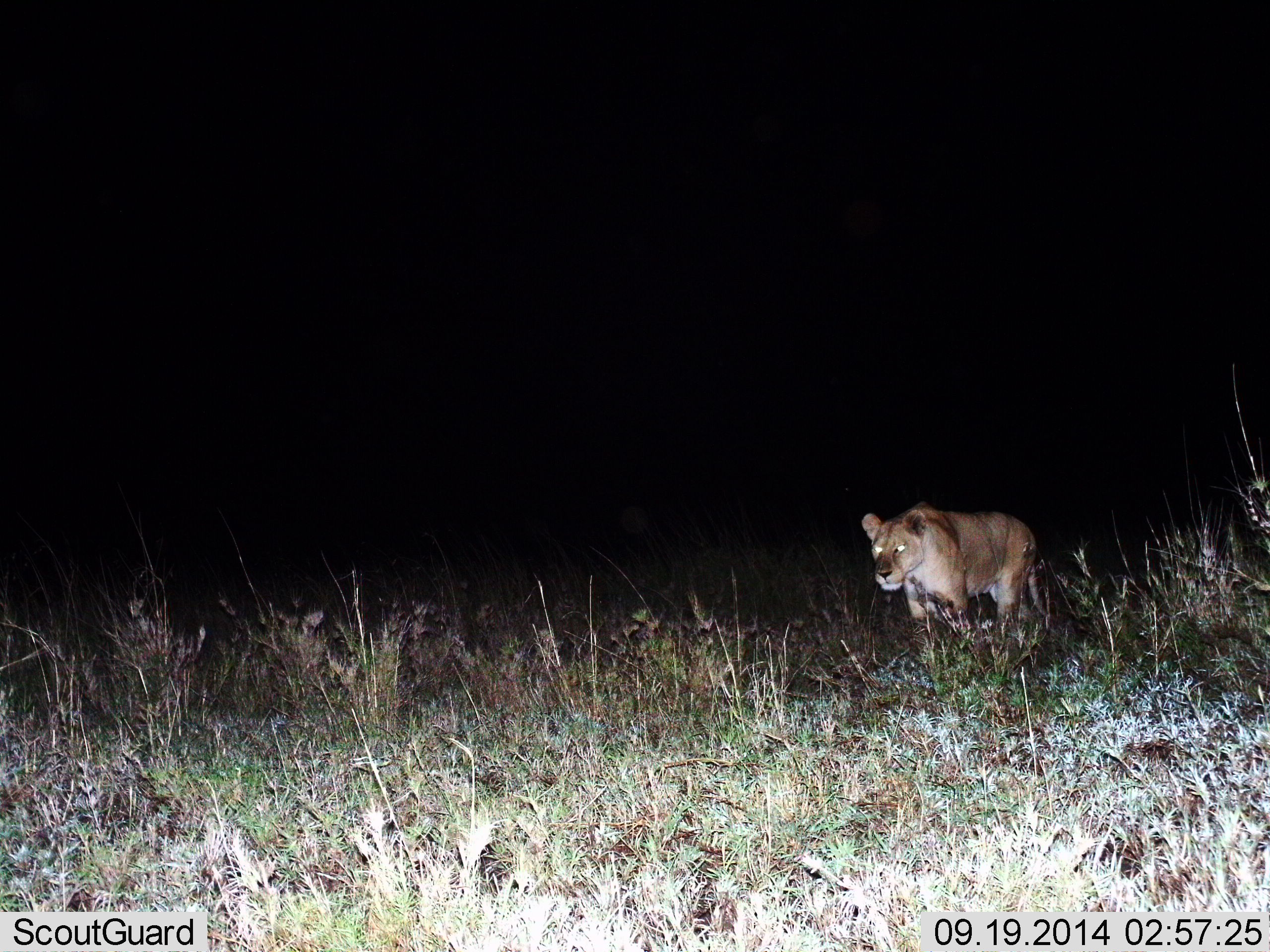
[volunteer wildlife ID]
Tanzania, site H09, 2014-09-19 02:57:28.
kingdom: Animalia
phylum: Chordata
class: Mammalia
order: Carnivora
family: Felidae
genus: Panthera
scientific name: Panthera leo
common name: lion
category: lionfemale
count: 1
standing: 10%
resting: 0%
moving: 90%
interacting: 0%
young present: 0%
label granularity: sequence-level